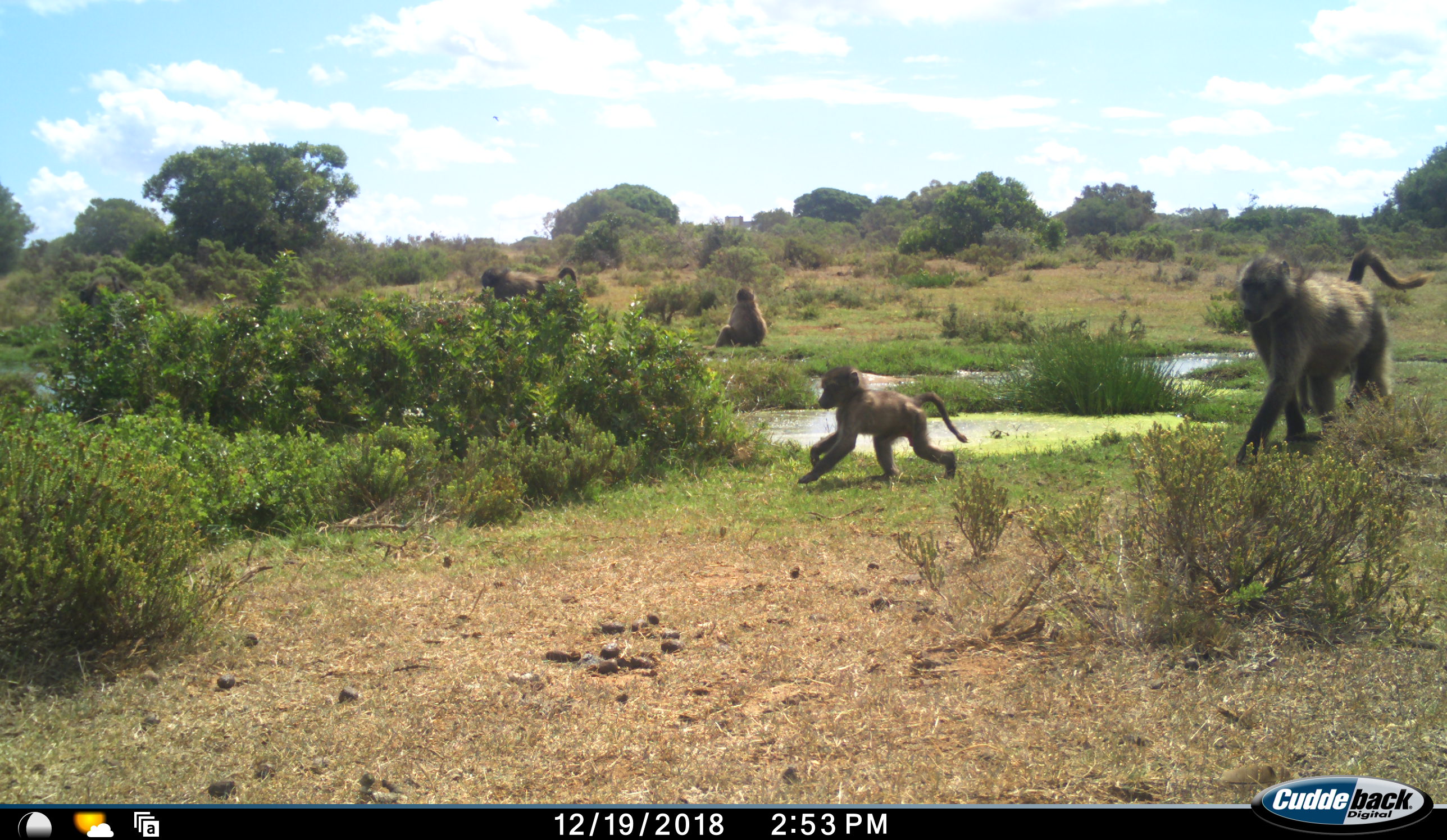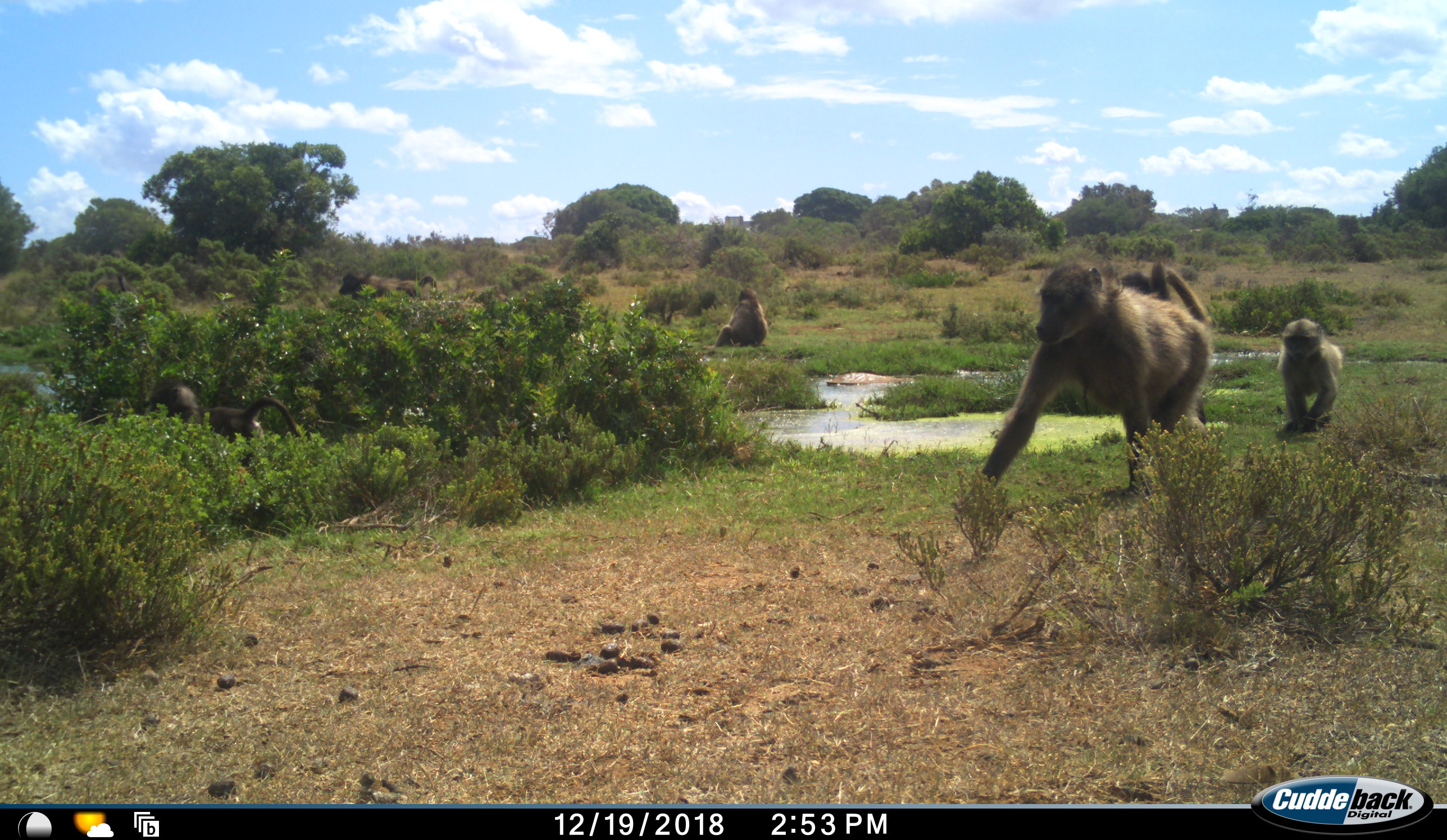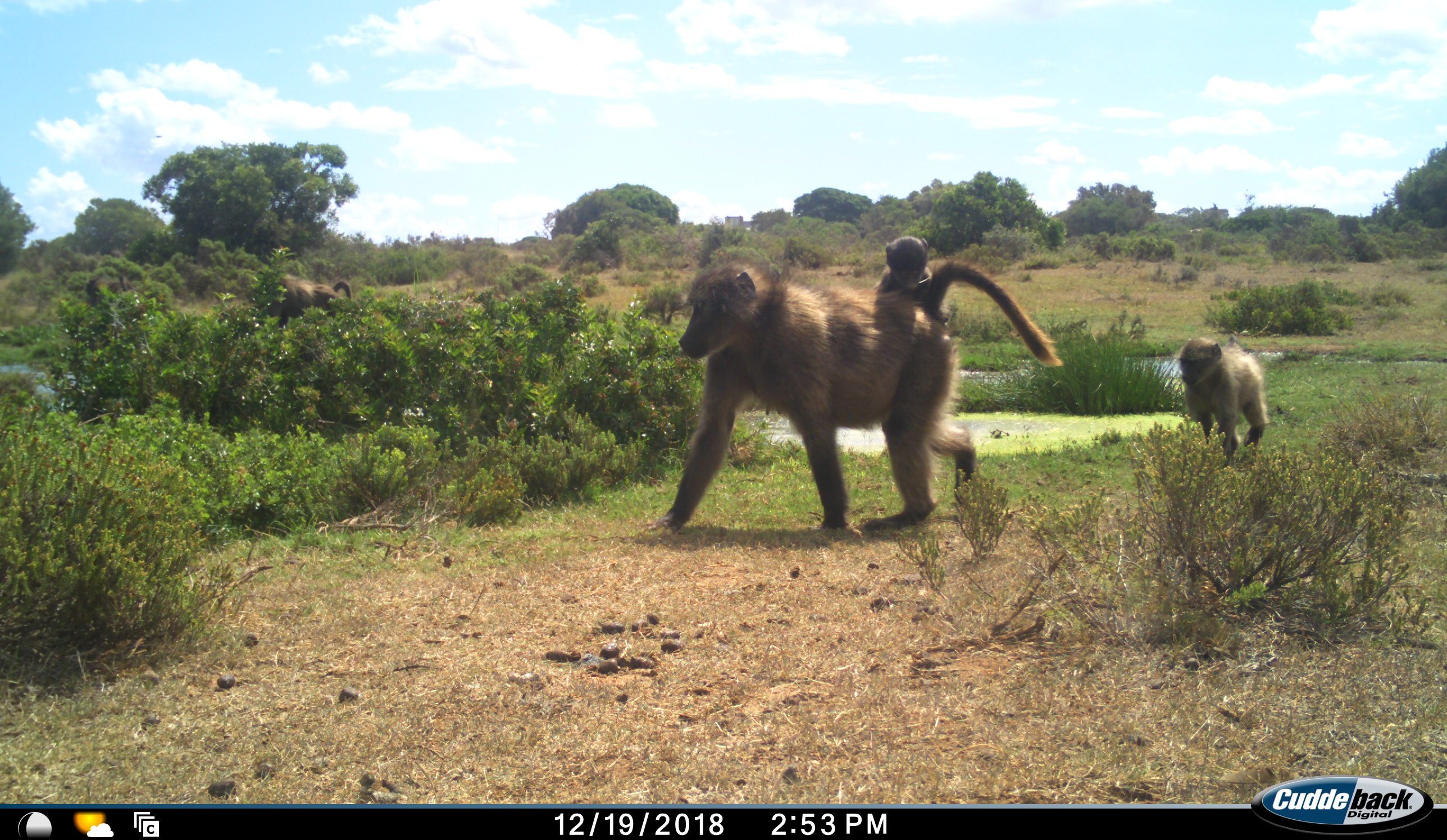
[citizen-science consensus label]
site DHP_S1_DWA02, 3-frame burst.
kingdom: Animalia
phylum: Chordata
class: Mammalia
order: Primates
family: Cercopithecidae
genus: Papio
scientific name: Papio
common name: baboon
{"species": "baboon (Papio)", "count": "6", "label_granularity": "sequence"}